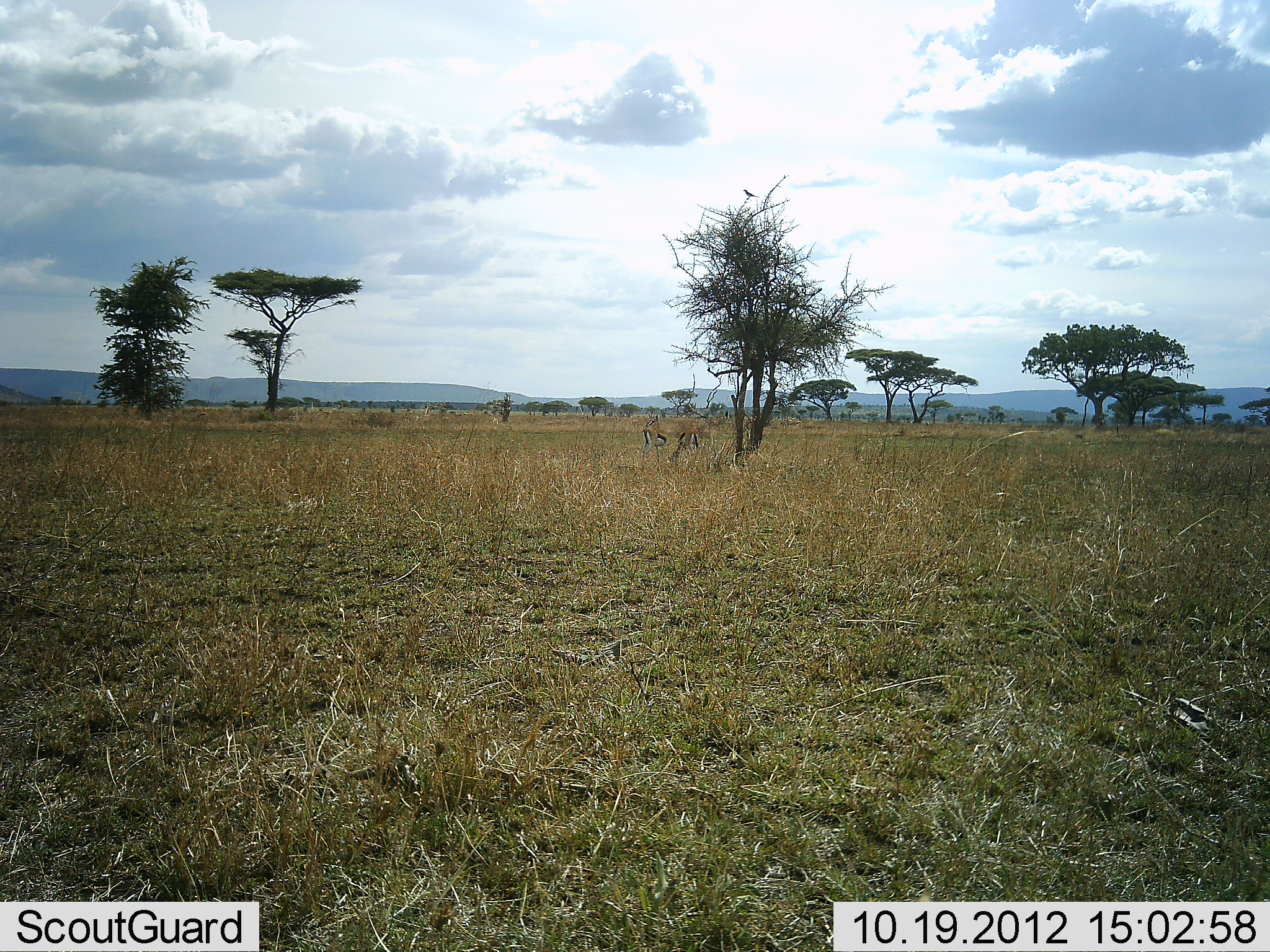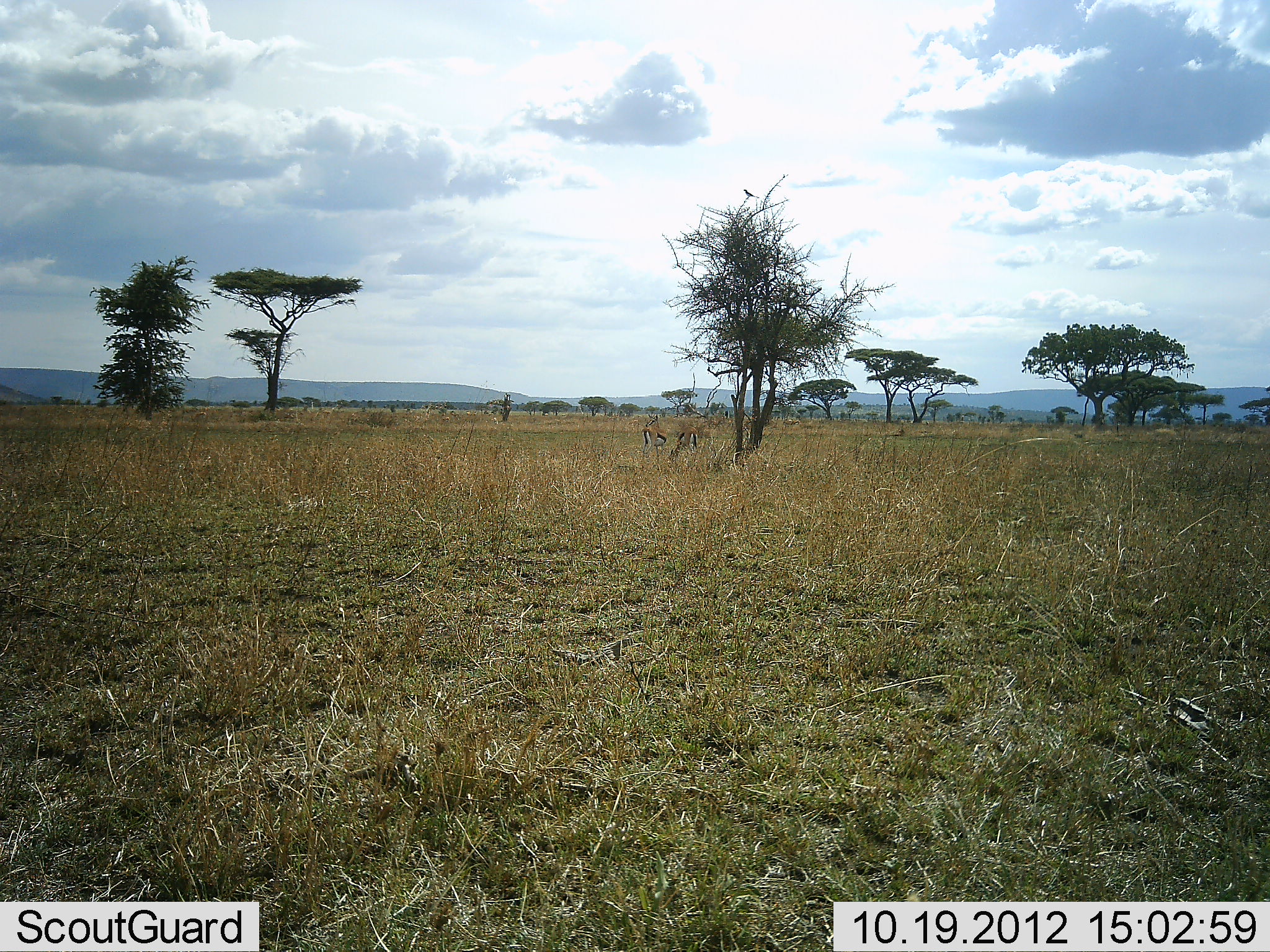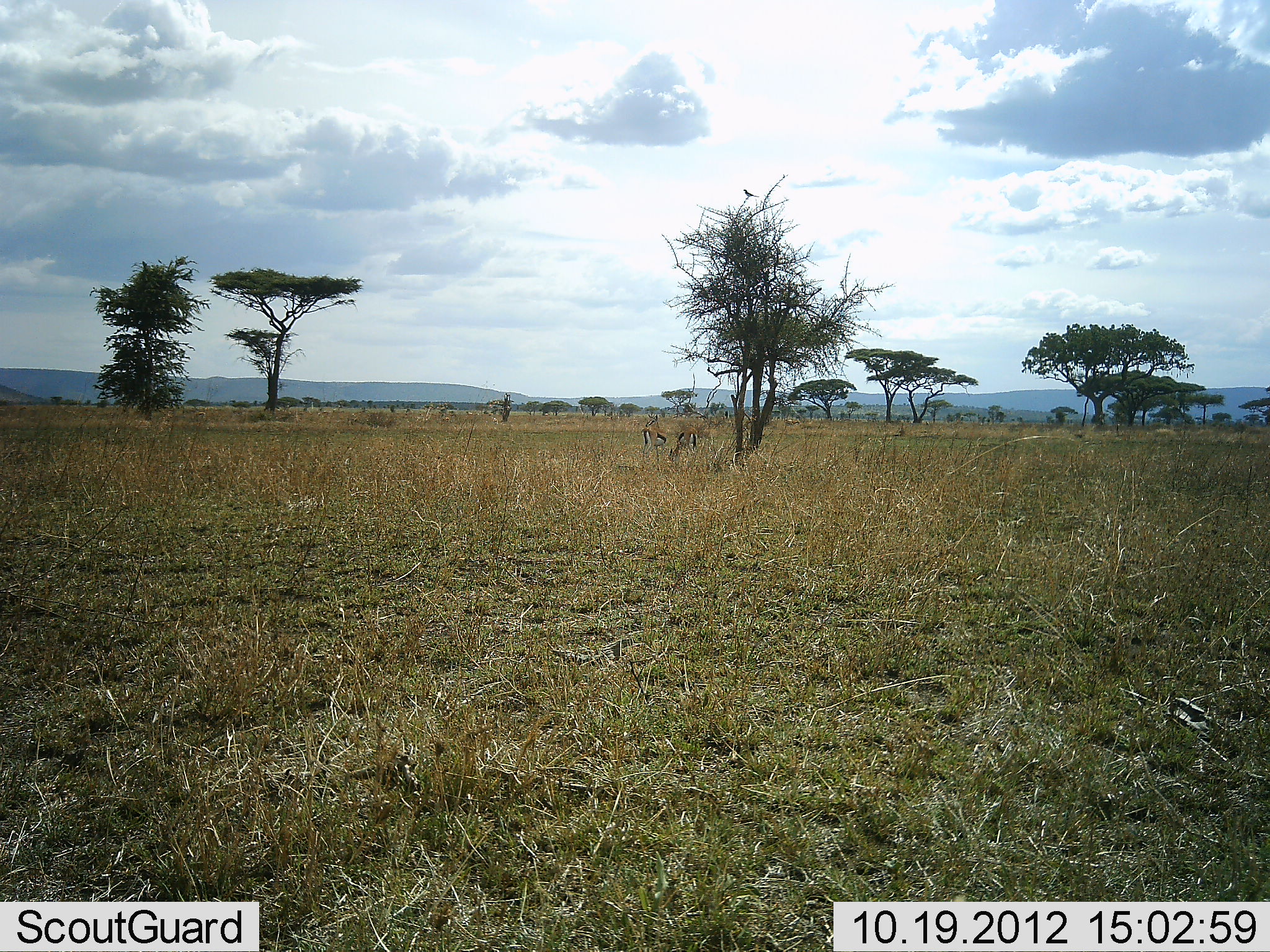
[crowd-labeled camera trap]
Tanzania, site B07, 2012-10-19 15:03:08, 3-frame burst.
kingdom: Animalia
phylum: Chordata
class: Mammalia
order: Artiodactyla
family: Bovidae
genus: Eudorcas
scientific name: Eudorcas thomsonii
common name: thomson's gazelle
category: gazellethomsons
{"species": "gazellethomsons (thomson's gazelle) (Eudorcas thomsonii)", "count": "2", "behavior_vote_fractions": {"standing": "71%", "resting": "0%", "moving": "0%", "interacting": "0%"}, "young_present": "0%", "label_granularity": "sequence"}